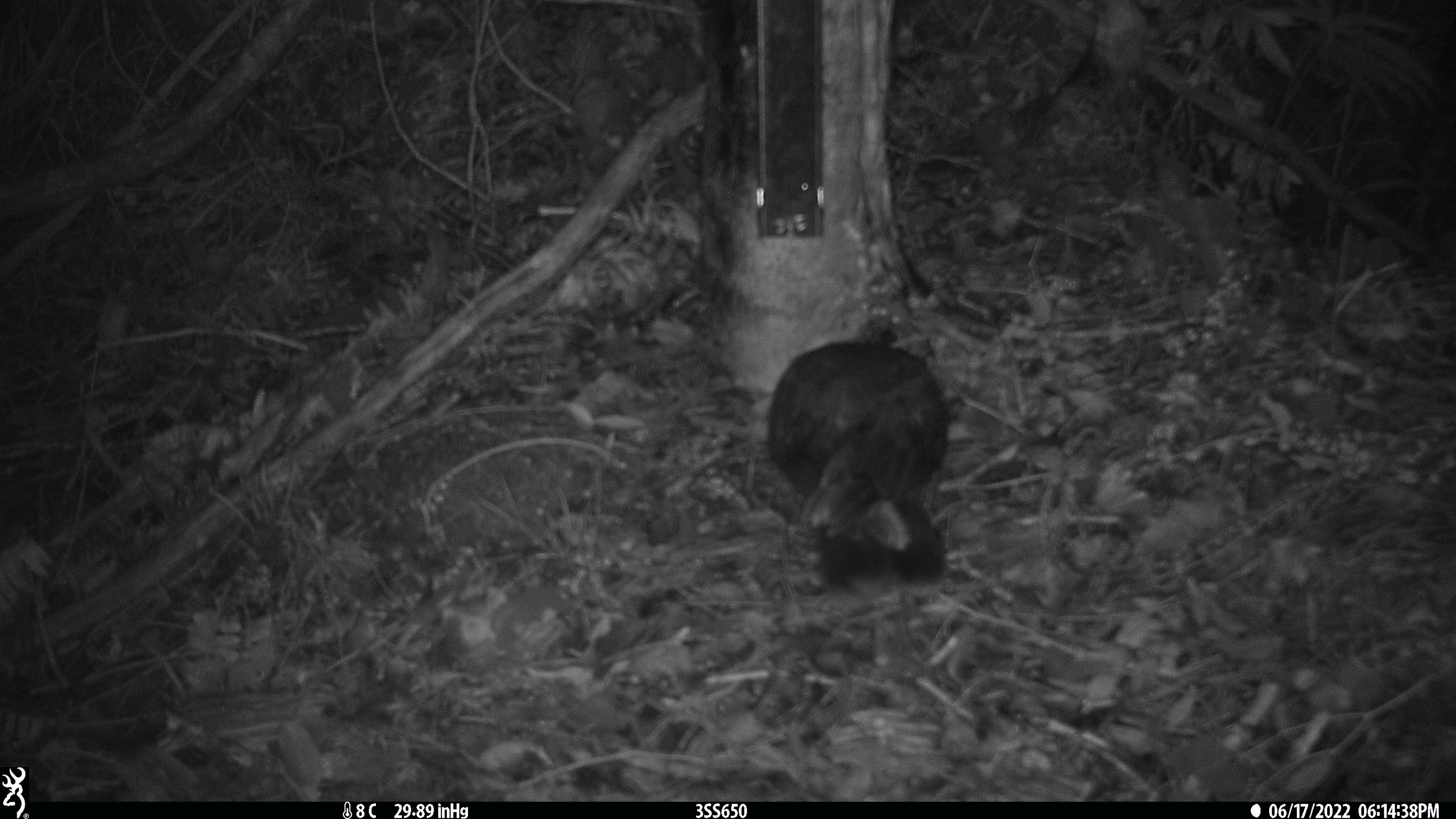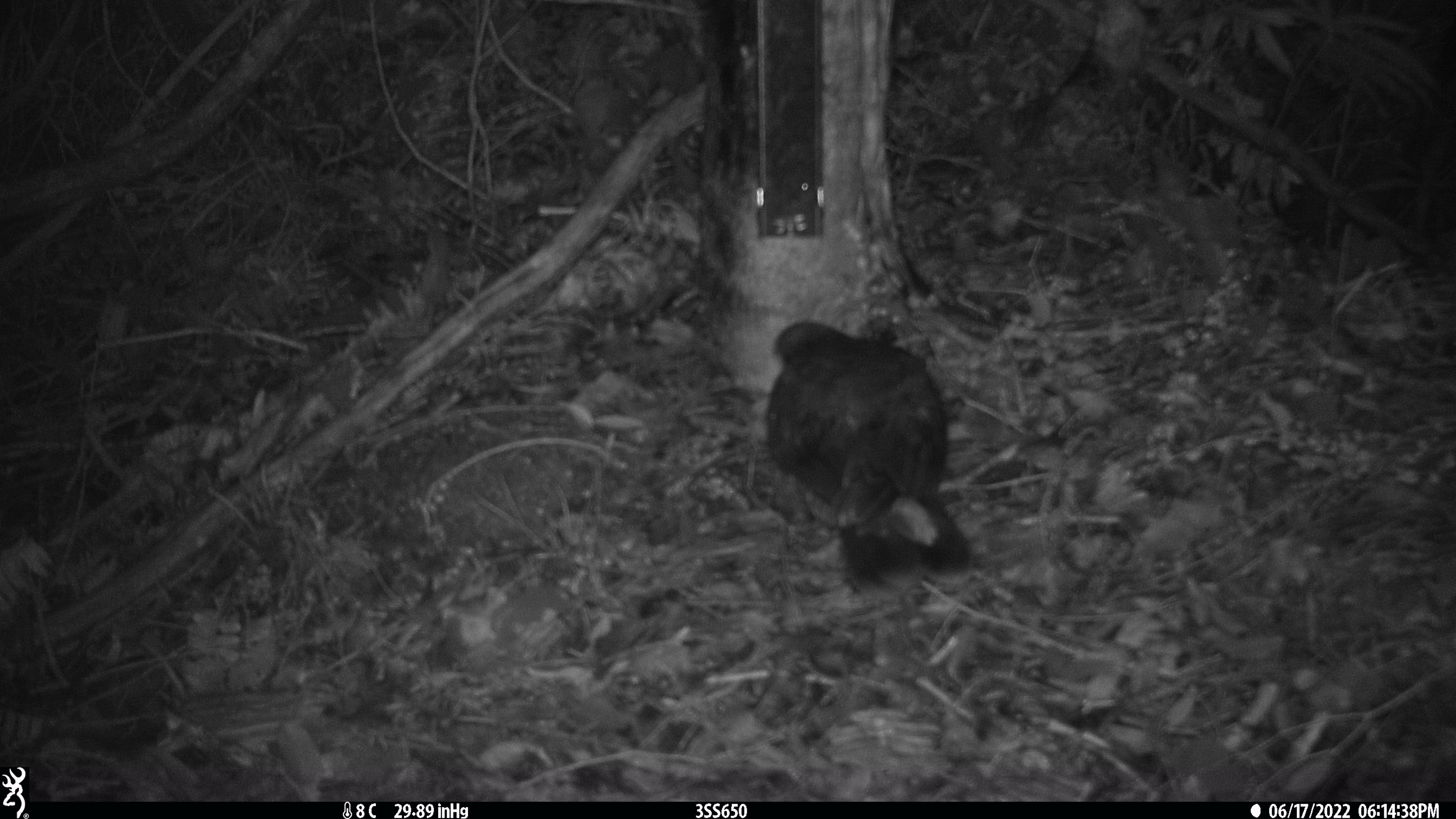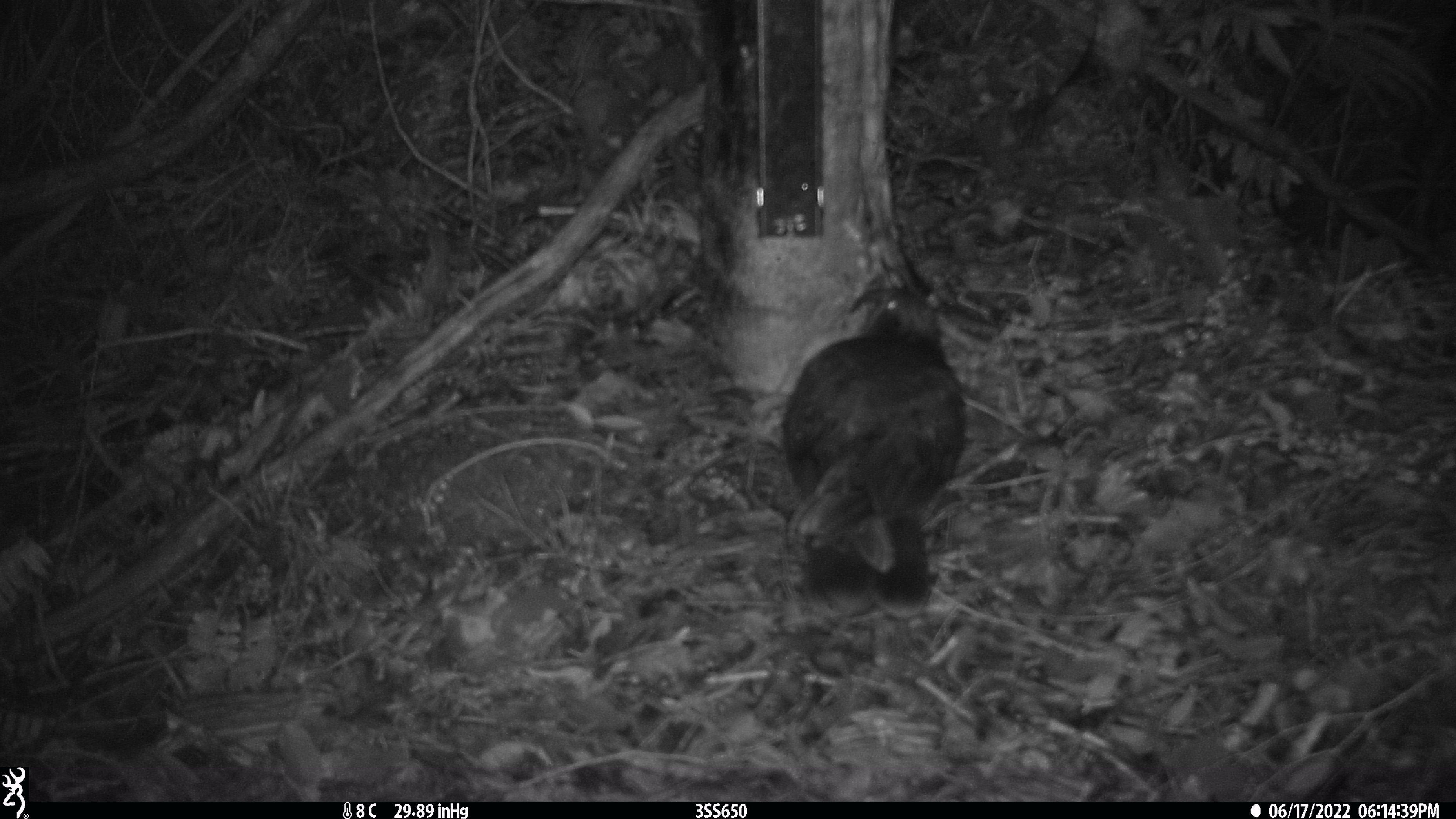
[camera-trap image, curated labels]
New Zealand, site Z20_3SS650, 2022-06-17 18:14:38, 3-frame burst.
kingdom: Animalia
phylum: Chordata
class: Aves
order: Psittaciformes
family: Strigopidae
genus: Nestor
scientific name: Nestor notabilis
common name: kea